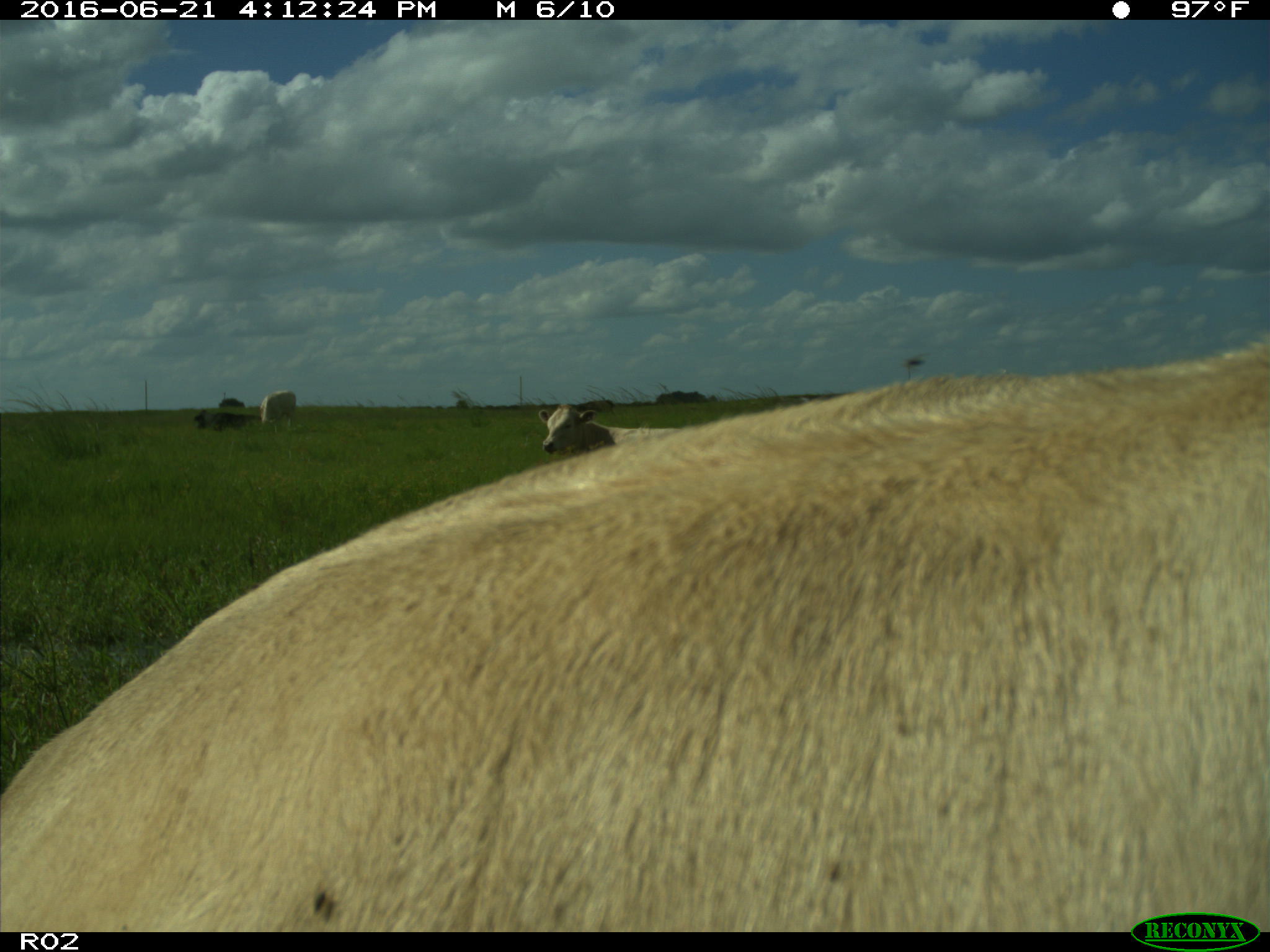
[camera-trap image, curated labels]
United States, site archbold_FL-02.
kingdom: Animalia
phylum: Chordata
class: Mammalia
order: Artiodactyla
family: Bovidae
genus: Bos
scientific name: Bos taurus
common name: domestic cow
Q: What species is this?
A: Bos taurus (domestic cow).